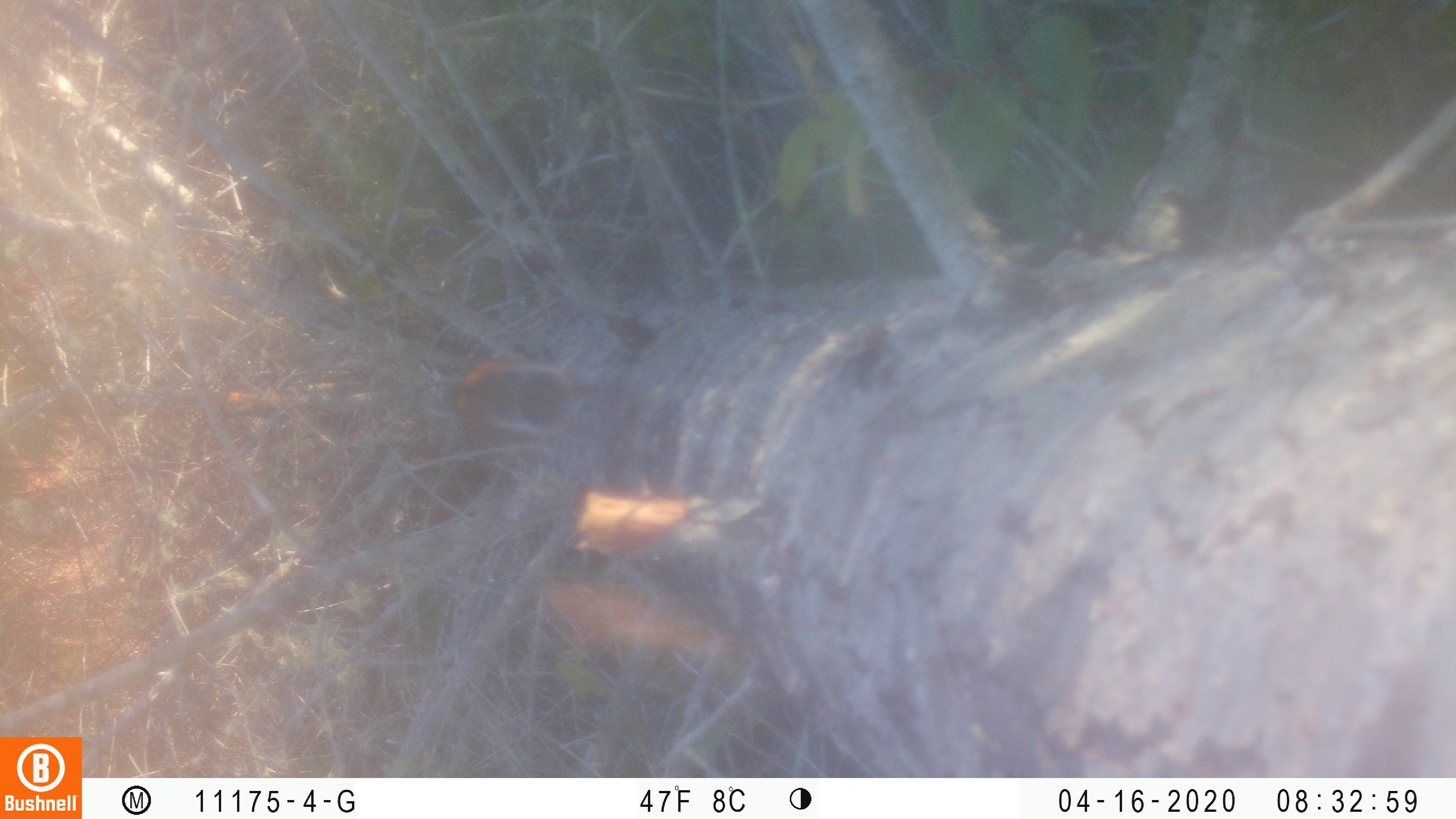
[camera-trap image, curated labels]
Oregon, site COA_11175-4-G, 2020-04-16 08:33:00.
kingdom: Animalia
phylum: Chordata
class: Mammalia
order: Rodentia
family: Sciuridae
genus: Neotamias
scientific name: Neotamias townsendii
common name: townsend's chipmunk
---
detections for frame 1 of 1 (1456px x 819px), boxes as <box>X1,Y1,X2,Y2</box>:
townsend's chipmunk: <box>450,342,579,453</box>